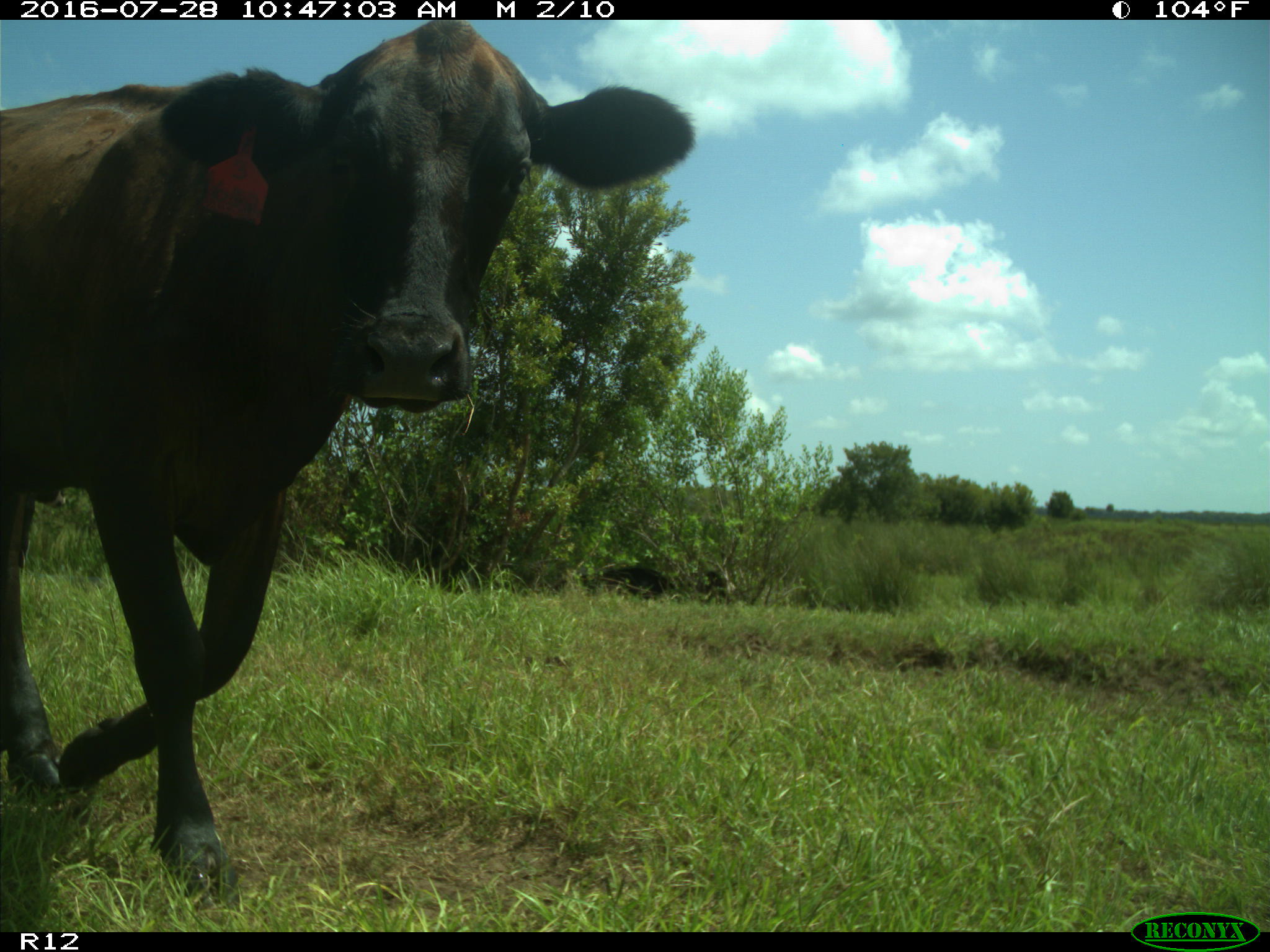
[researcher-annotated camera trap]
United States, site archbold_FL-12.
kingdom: Animalia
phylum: Chordata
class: Mammalia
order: Artiodactyla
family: Bovidae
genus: Bos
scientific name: Bos taurus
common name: domestic cow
Bos taurus (domestic cow).